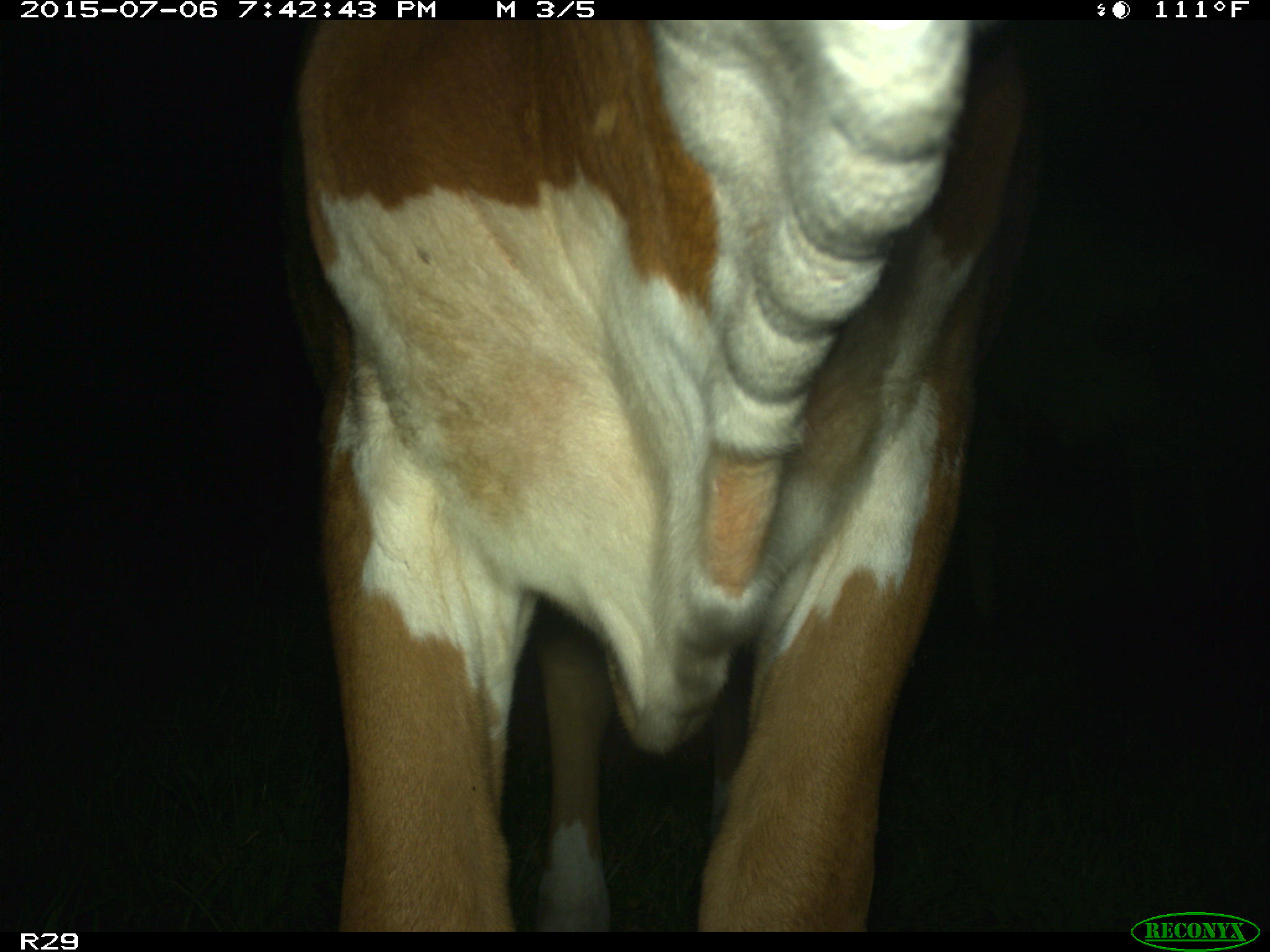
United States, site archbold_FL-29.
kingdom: Animalia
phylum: Chordata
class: Mammalia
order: Artiodactyla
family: Bovidae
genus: Bos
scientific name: Bos taurus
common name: domestic cow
Bos taurus (domestic cow).